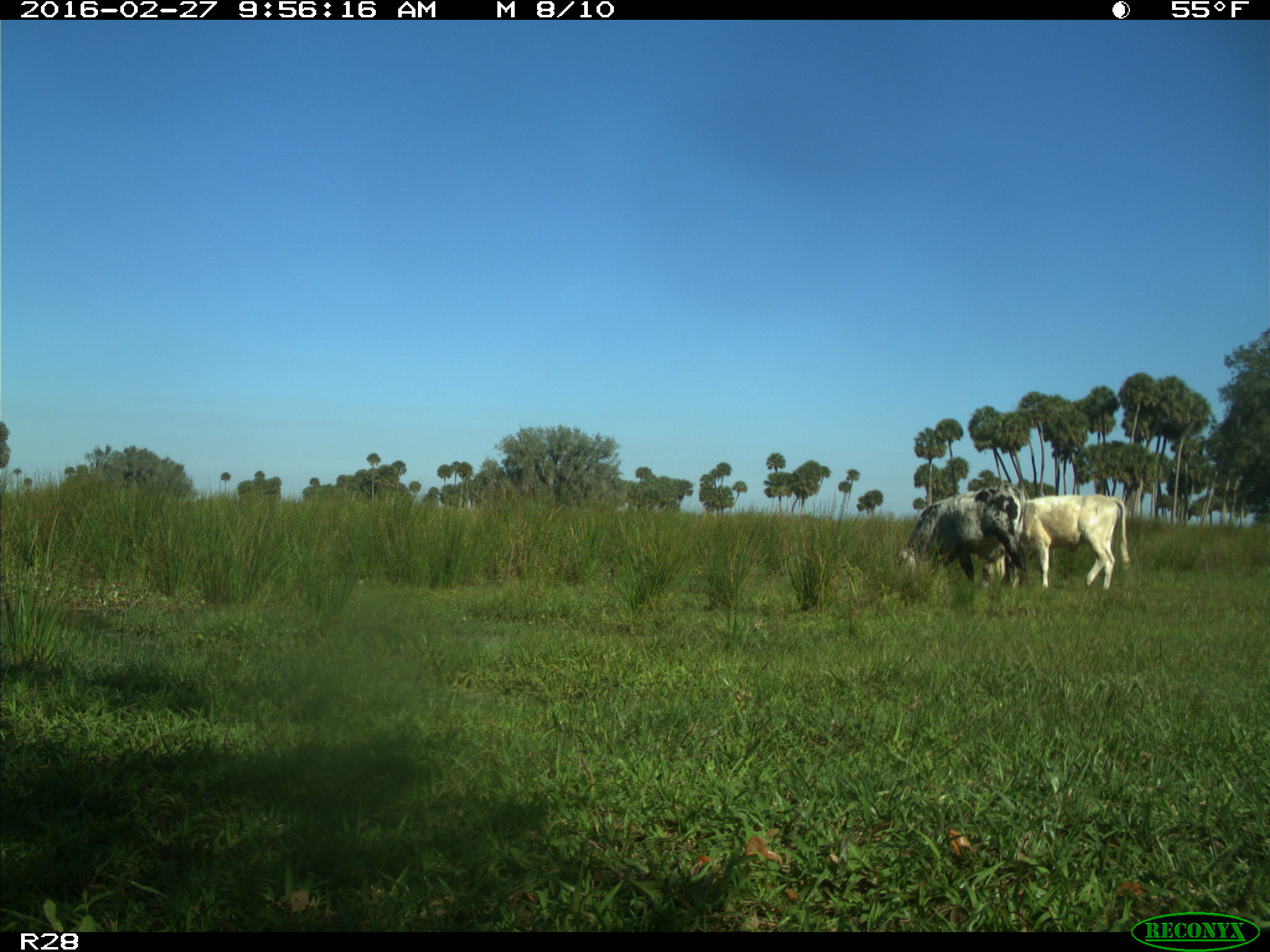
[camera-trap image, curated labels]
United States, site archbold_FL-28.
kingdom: Animalia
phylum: Chordata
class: Mammalia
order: Artiodactyla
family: Bovidae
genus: Bos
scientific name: Bos taurus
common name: domestic cow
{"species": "Bos taurus (domestic cow)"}